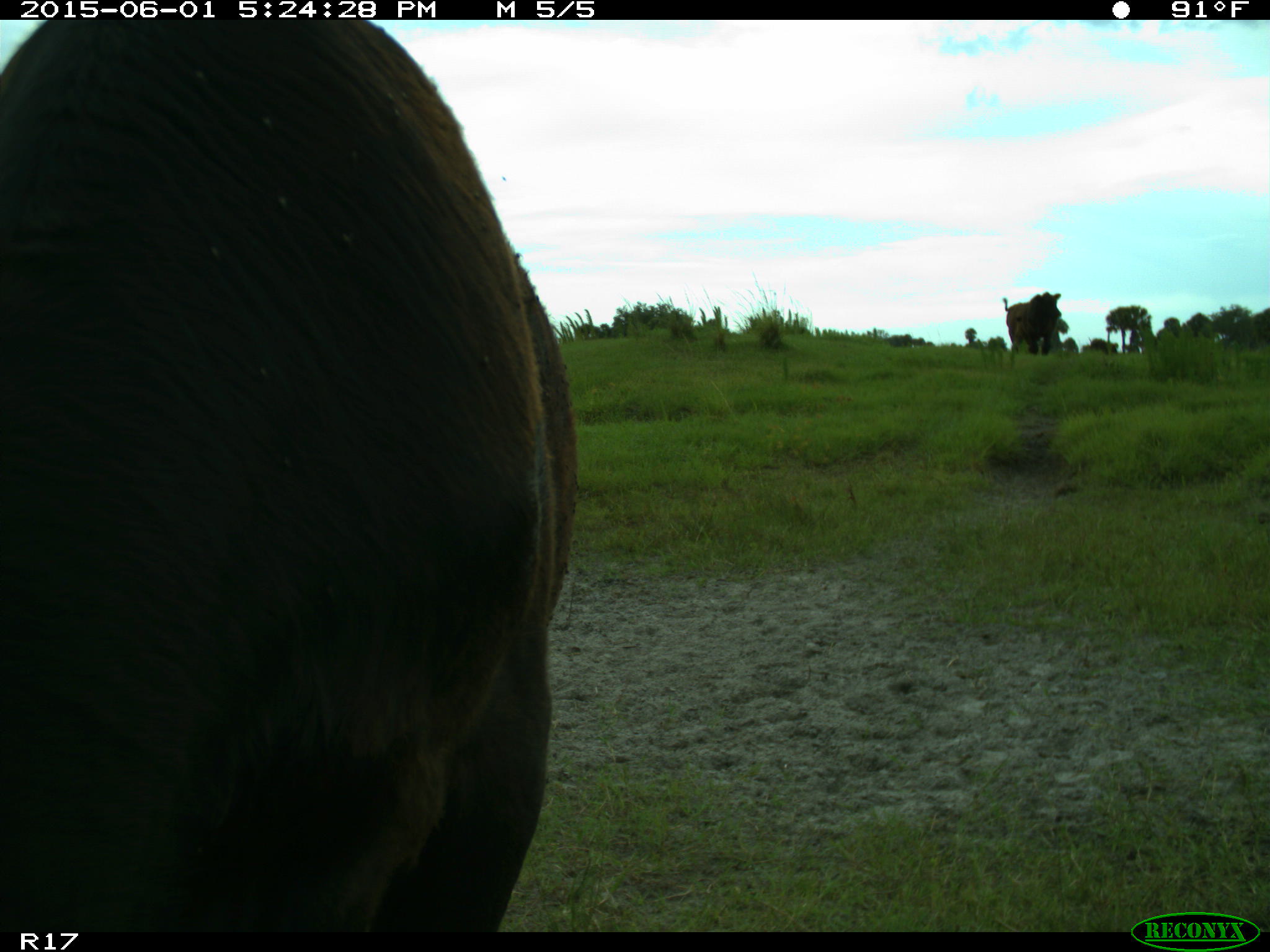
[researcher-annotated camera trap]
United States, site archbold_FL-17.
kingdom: Animalia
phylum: Chordata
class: Mammalia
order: Artiodactyla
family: Bovidae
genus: Bos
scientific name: Bos taurus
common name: domestic cow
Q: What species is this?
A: Bos taurus (domestic cow).